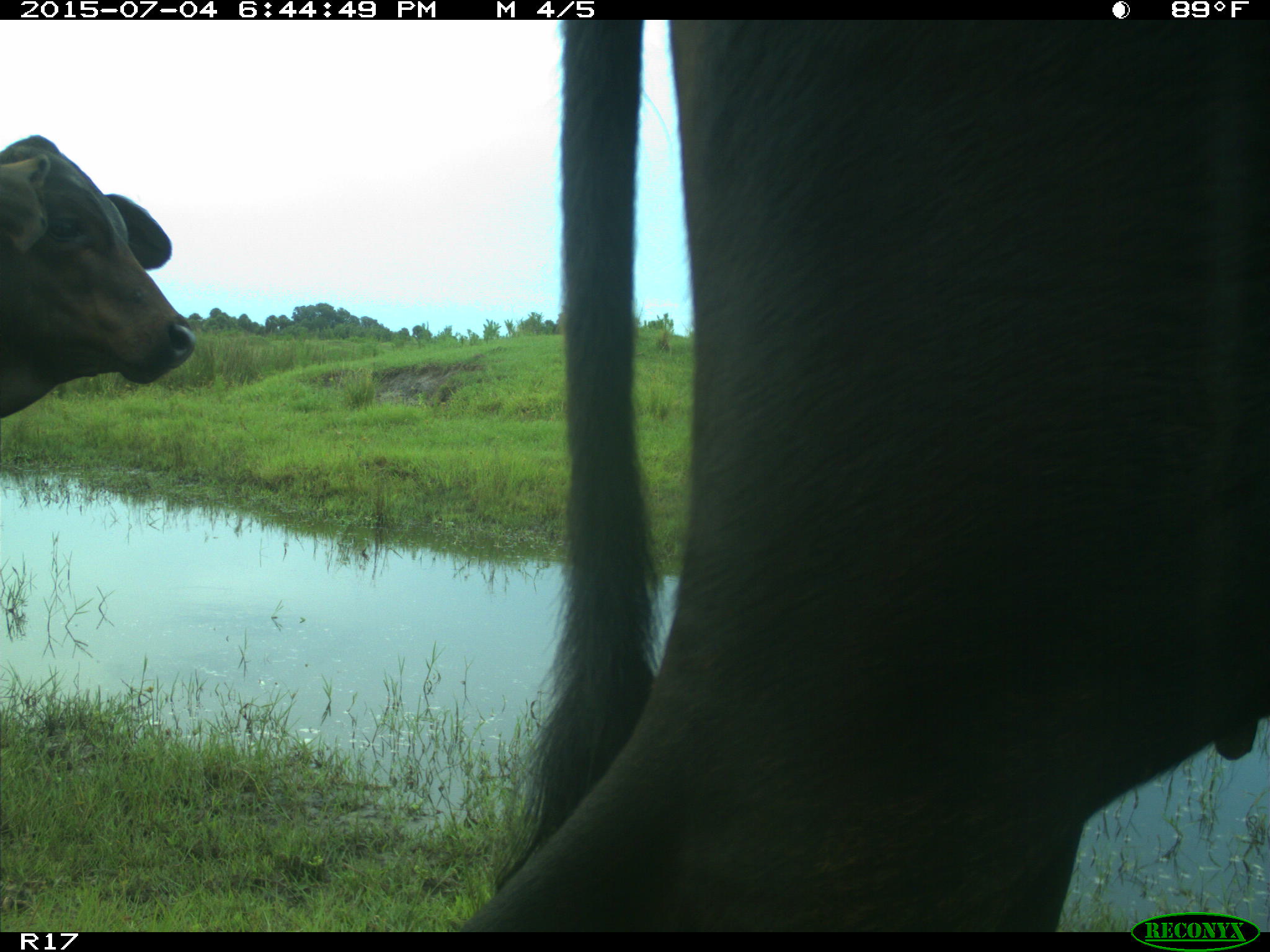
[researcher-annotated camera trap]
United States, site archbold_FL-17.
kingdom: Animalia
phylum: Chordata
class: Mammalia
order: Artiodactyla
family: Bovidae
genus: Bos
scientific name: Bos taurus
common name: domestic cow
Bos taurus (domestic cow).